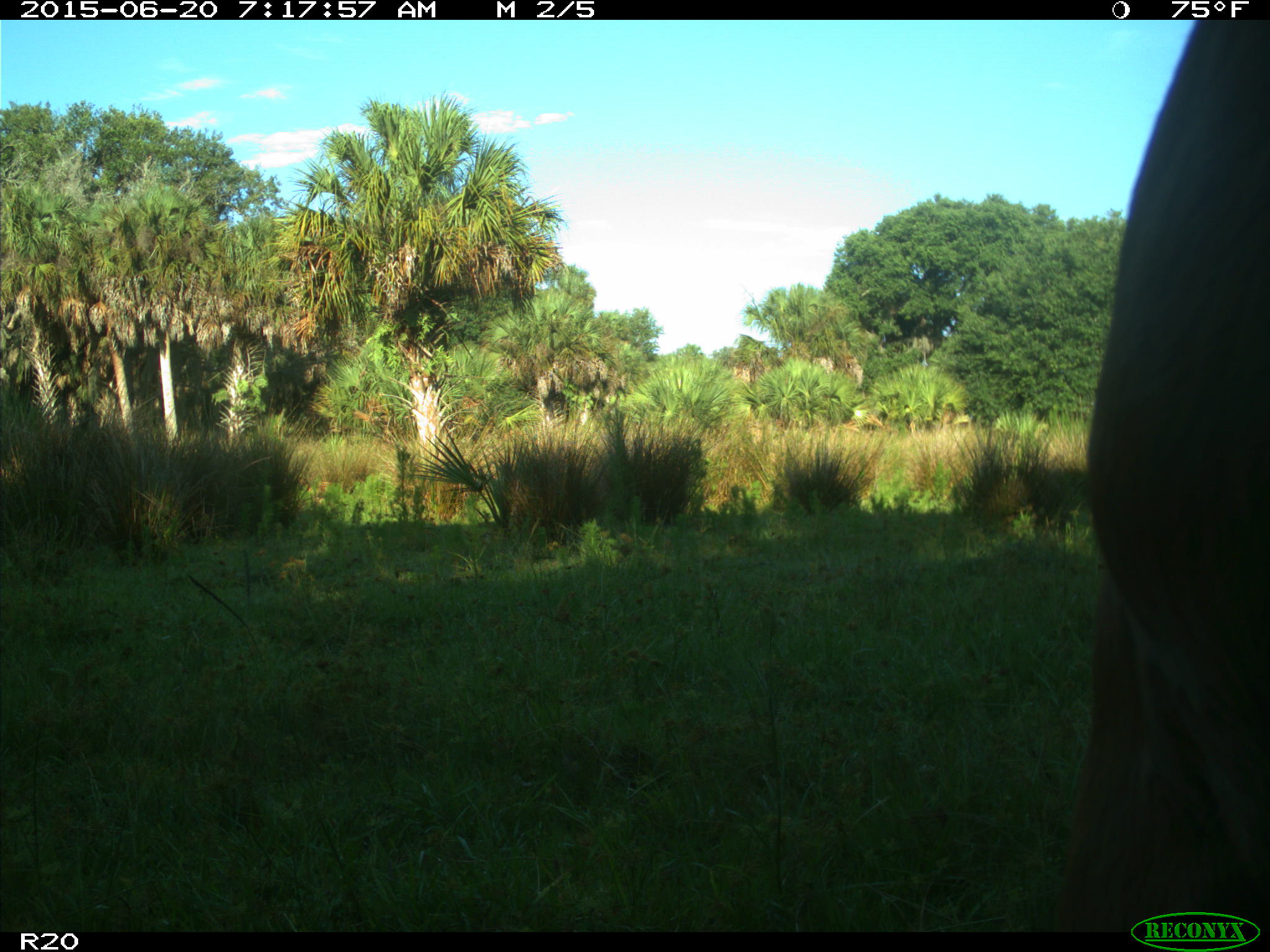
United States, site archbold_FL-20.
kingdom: Animalia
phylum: Chordata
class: Mammalia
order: Artiodactyla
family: Bovidae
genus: Bos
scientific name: Bos taurus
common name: domestic cow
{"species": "Bos taurus (domestic cow)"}